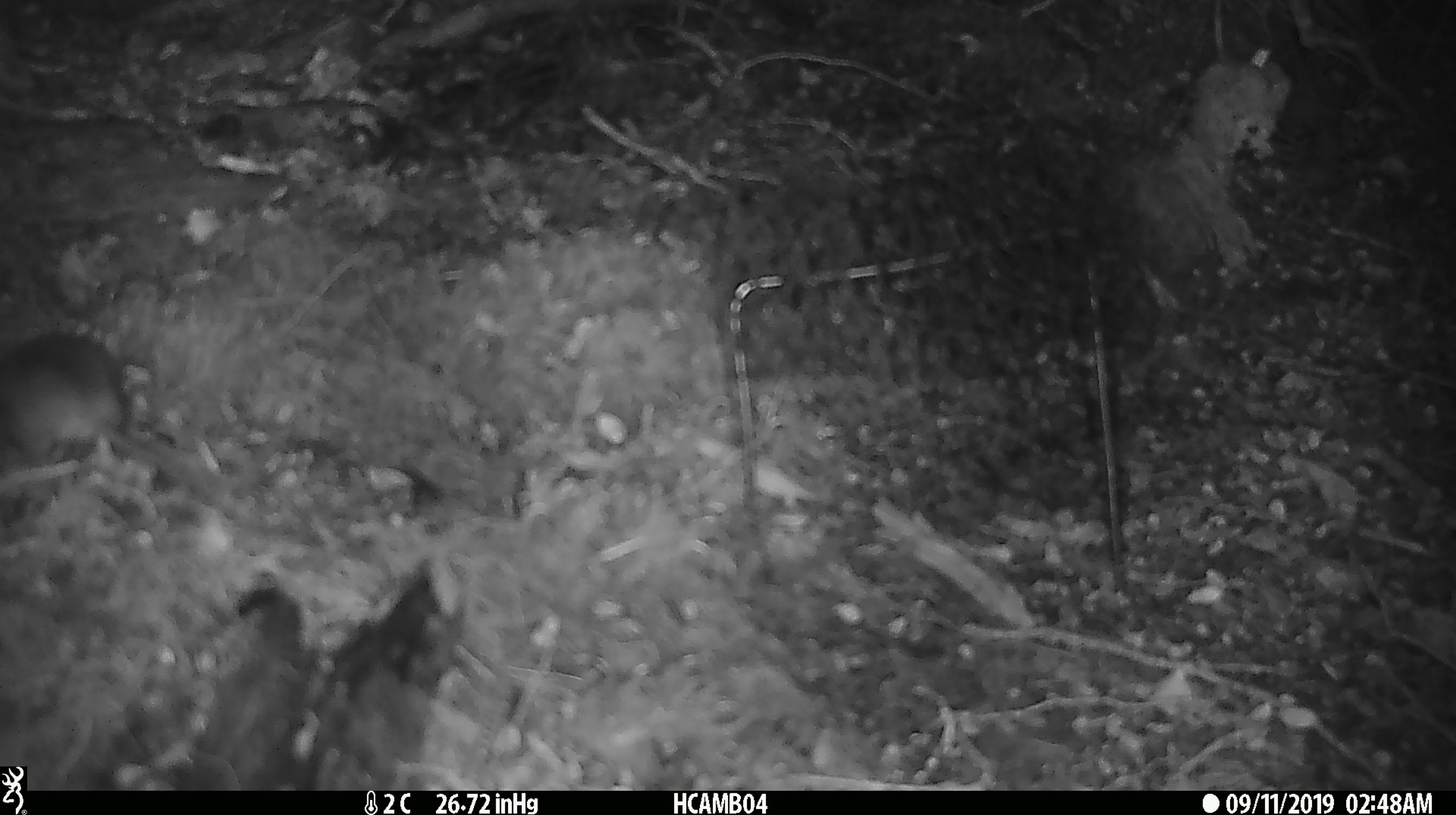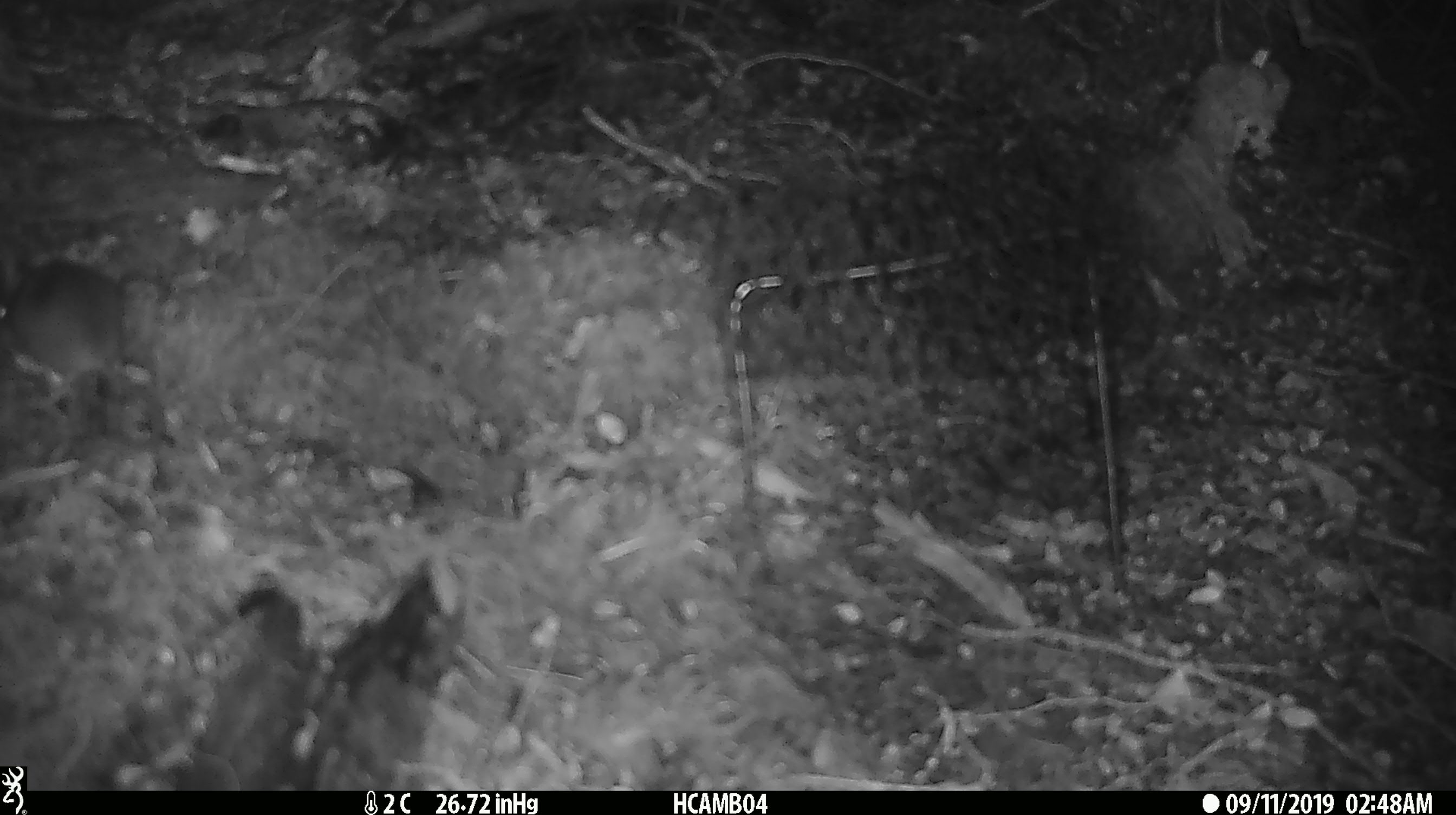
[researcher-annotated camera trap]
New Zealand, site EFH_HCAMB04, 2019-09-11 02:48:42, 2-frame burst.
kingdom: Animalia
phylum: Chordata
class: Mammalia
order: Rodentia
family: Muridae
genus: Mus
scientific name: Mus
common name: mouse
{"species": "mouse (Mus)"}